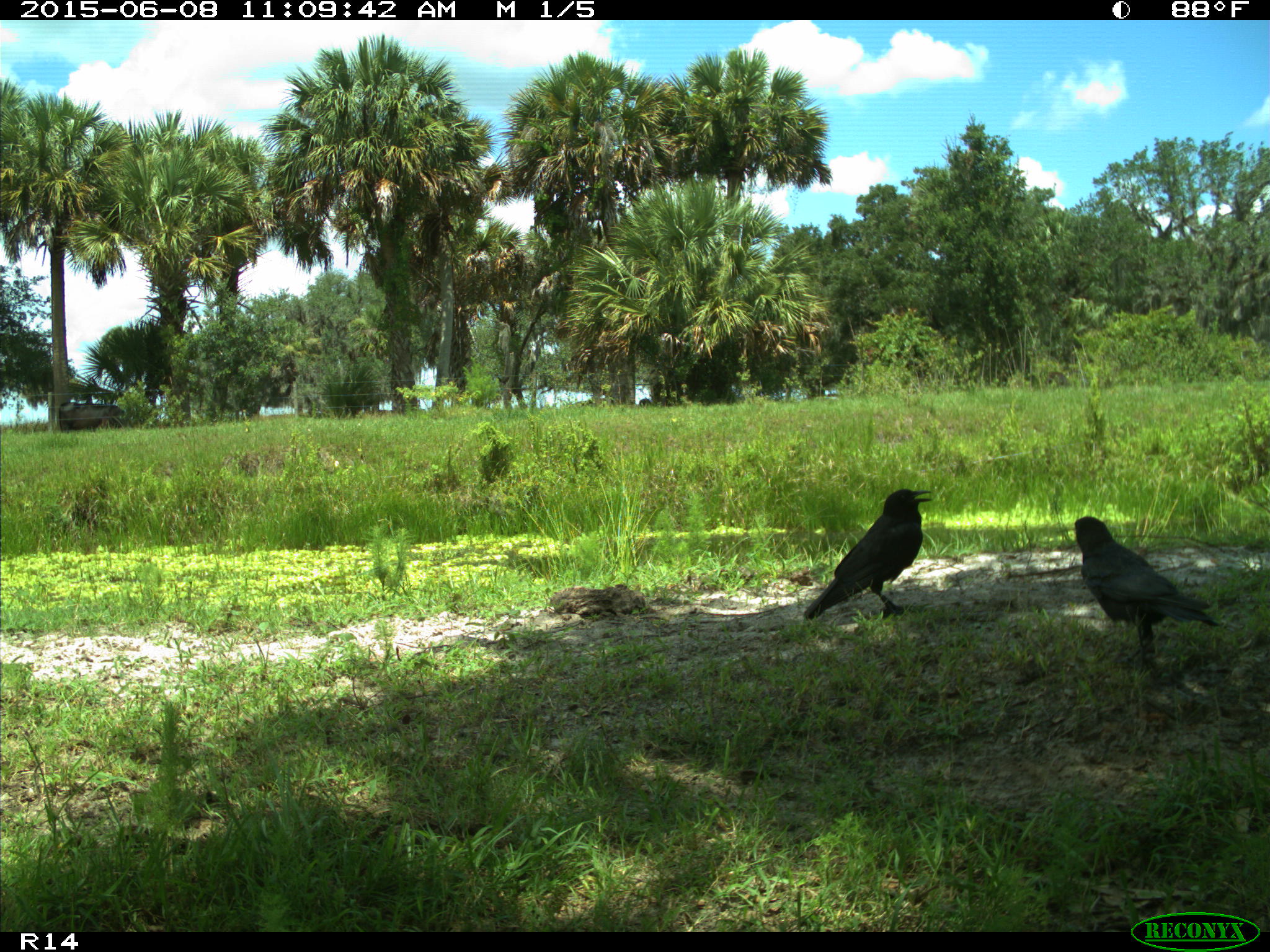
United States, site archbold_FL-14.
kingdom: Animalia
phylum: Chordata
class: Mammalia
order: Artiodactyla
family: Bovidae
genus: Bos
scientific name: Bos taurus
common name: domestic cow